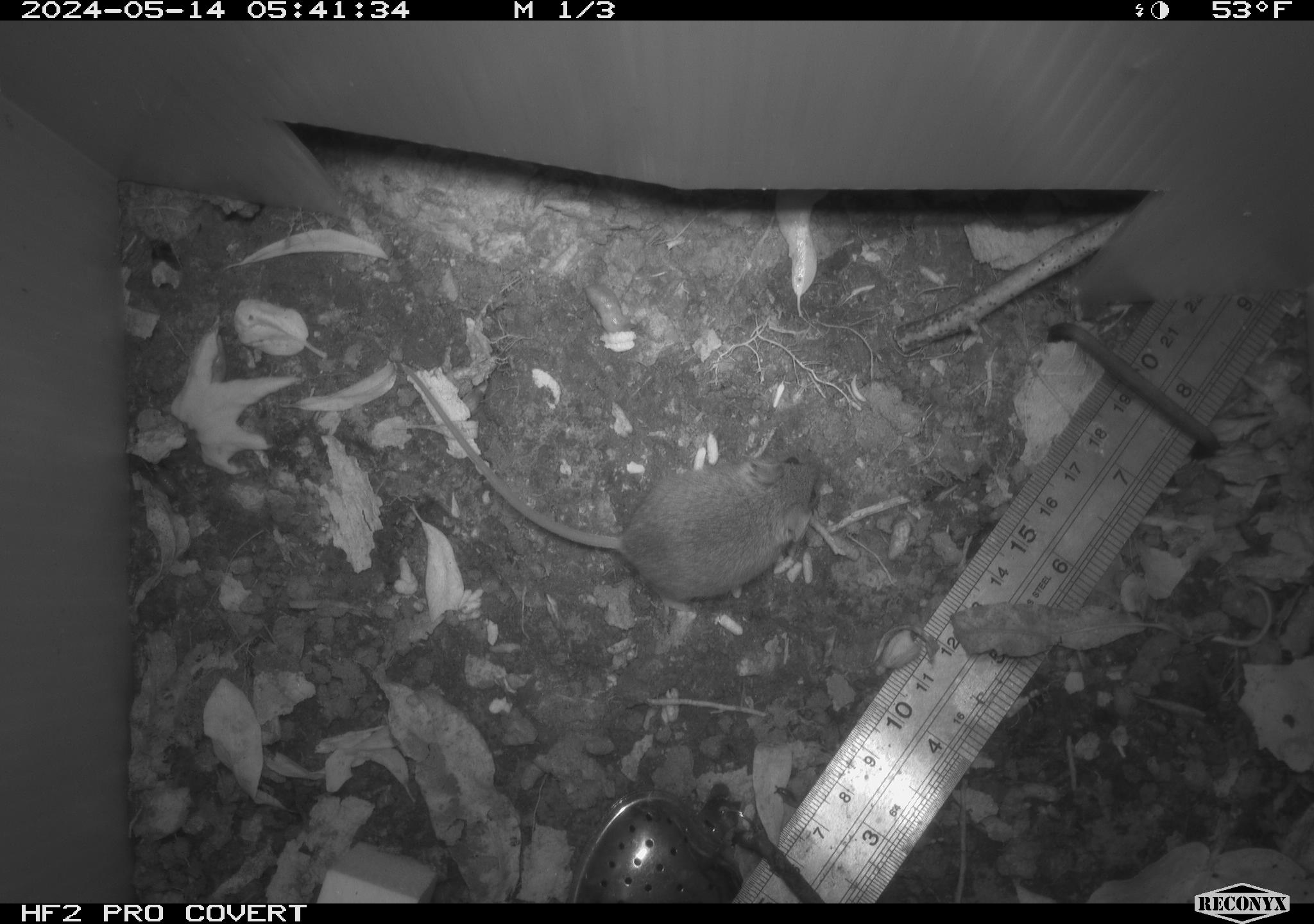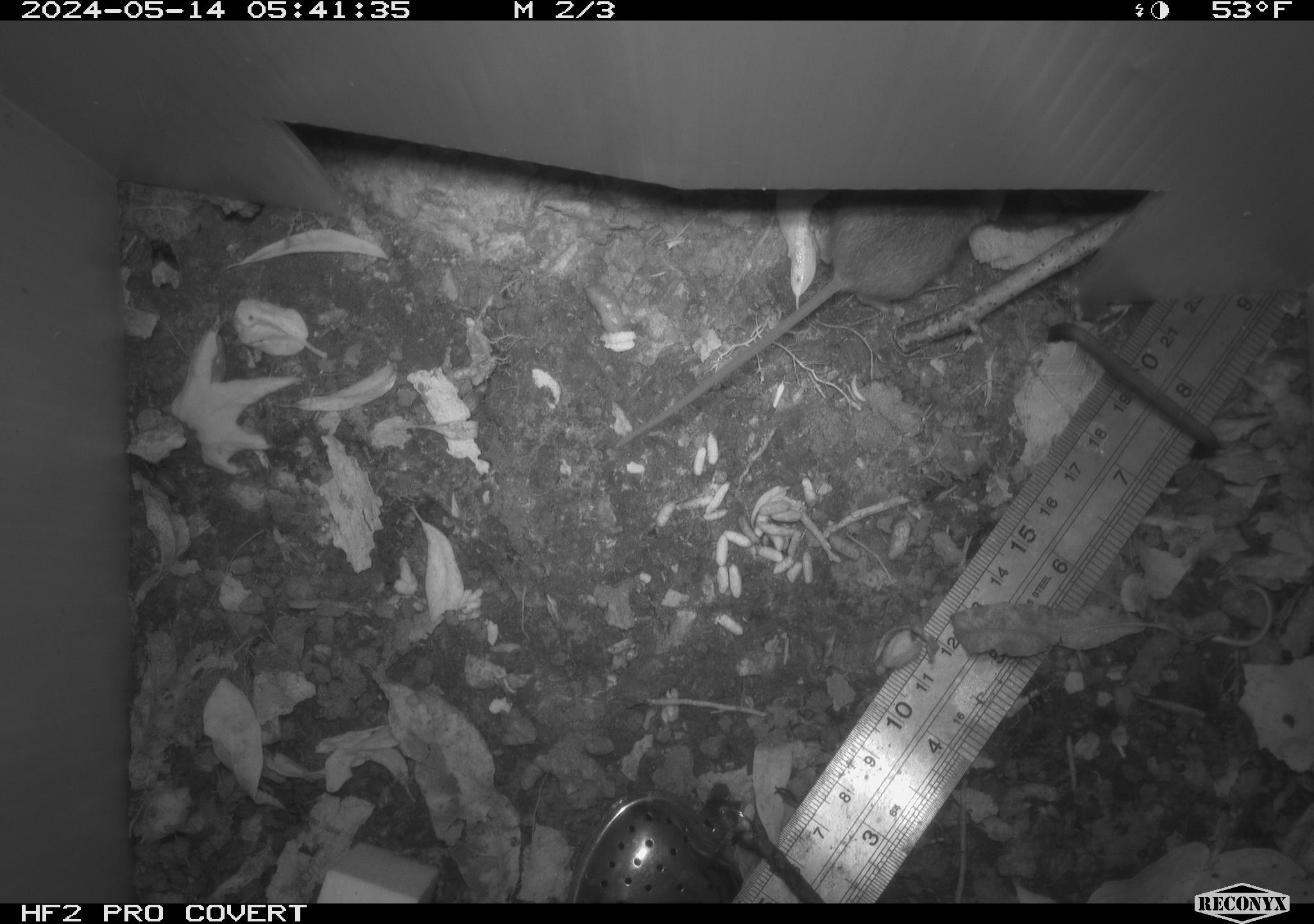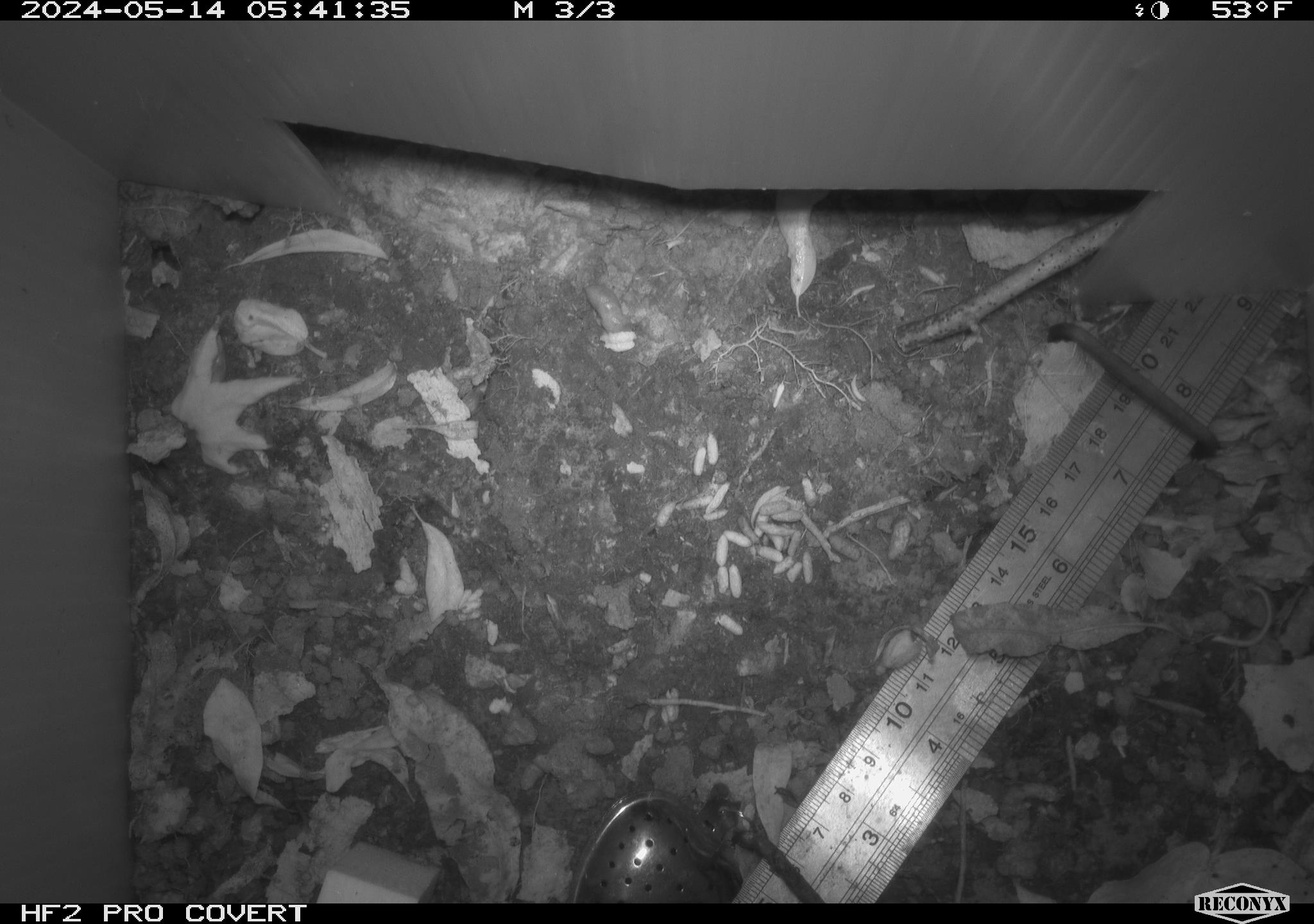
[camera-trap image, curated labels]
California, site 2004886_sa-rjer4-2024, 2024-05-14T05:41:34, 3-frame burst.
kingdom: Animalia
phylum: Chordata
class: Mammalia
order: Rodentia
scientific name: Rodentia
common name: mouse species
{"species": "mouse species (Rodentia)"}